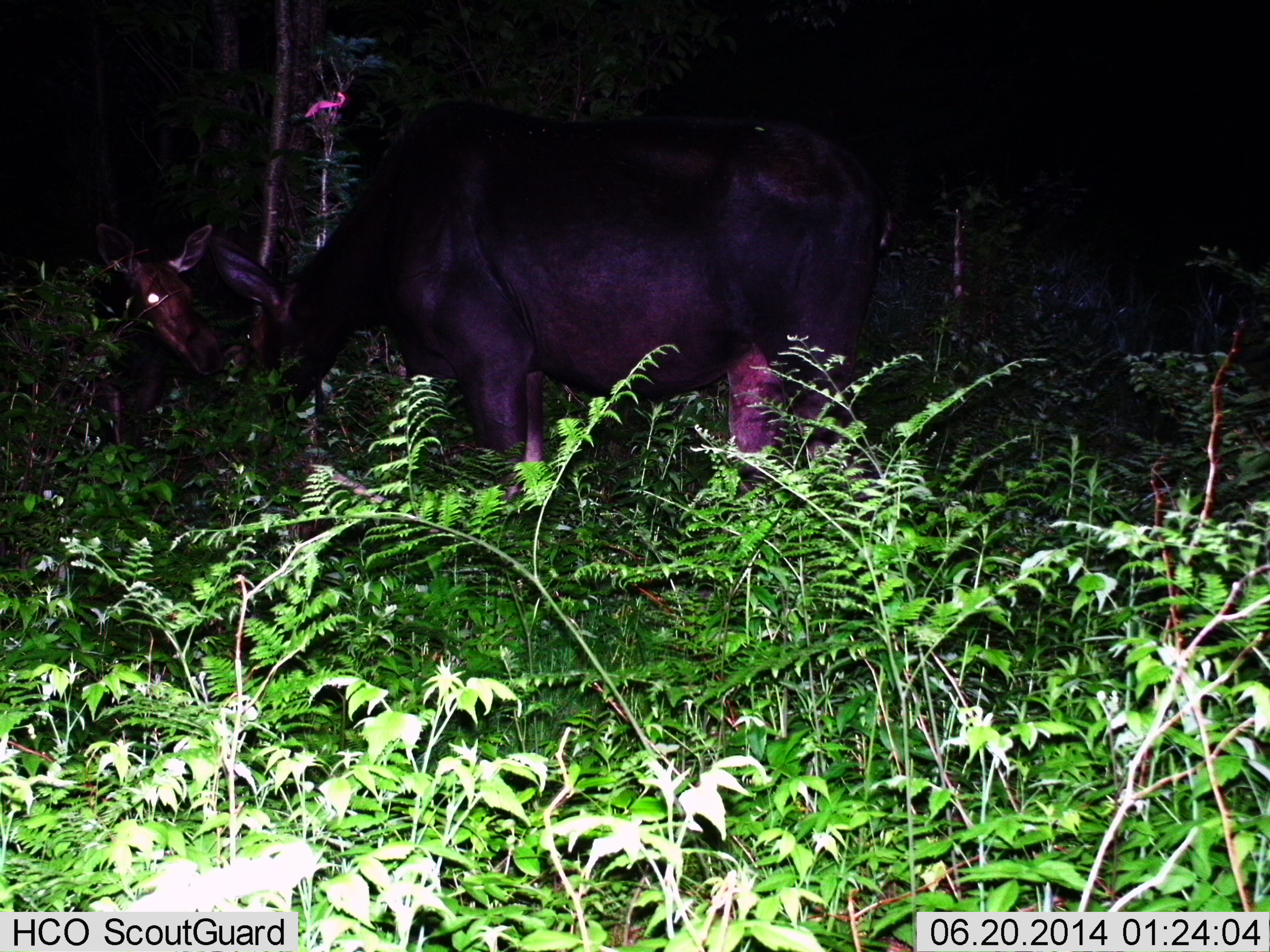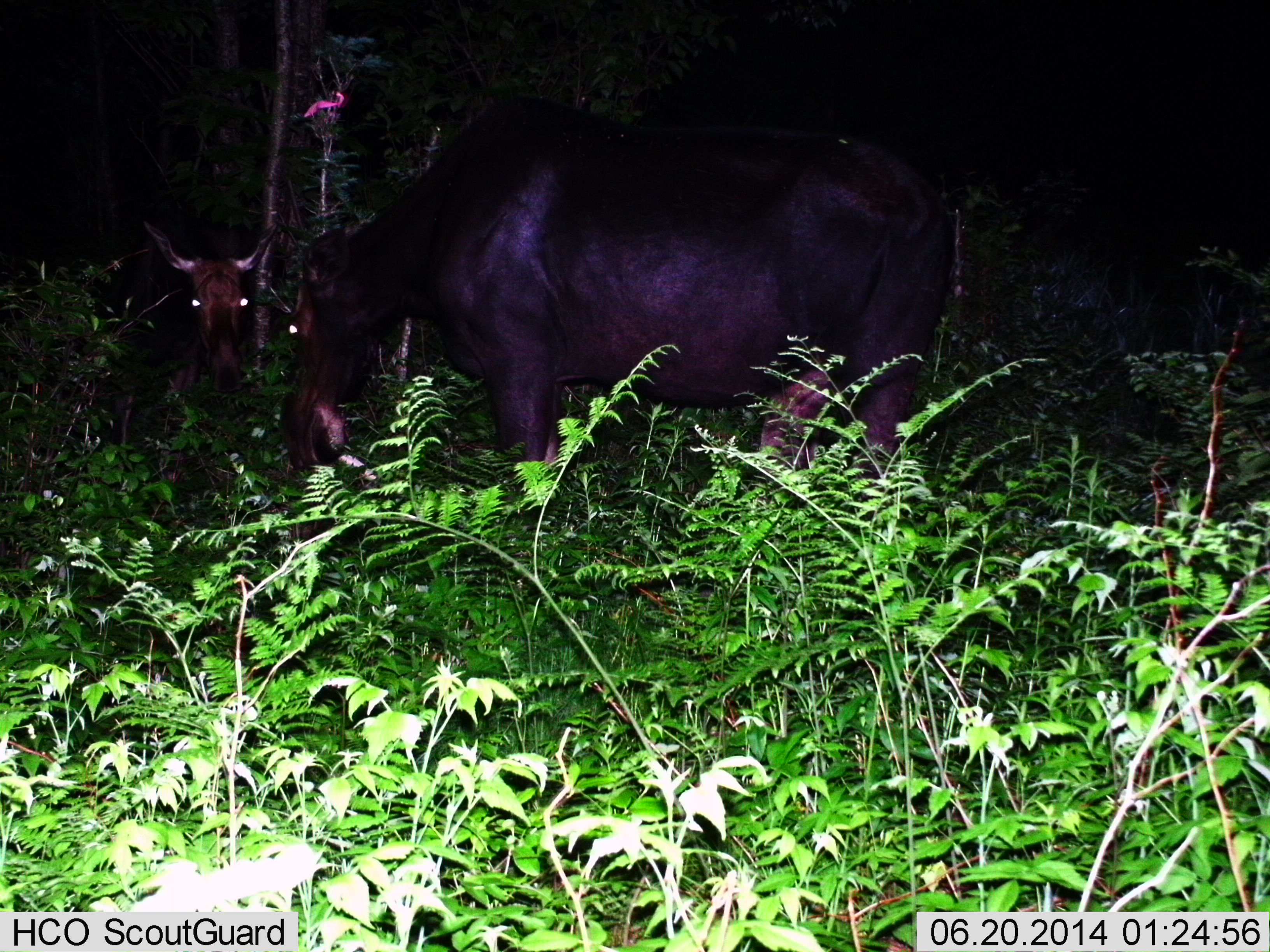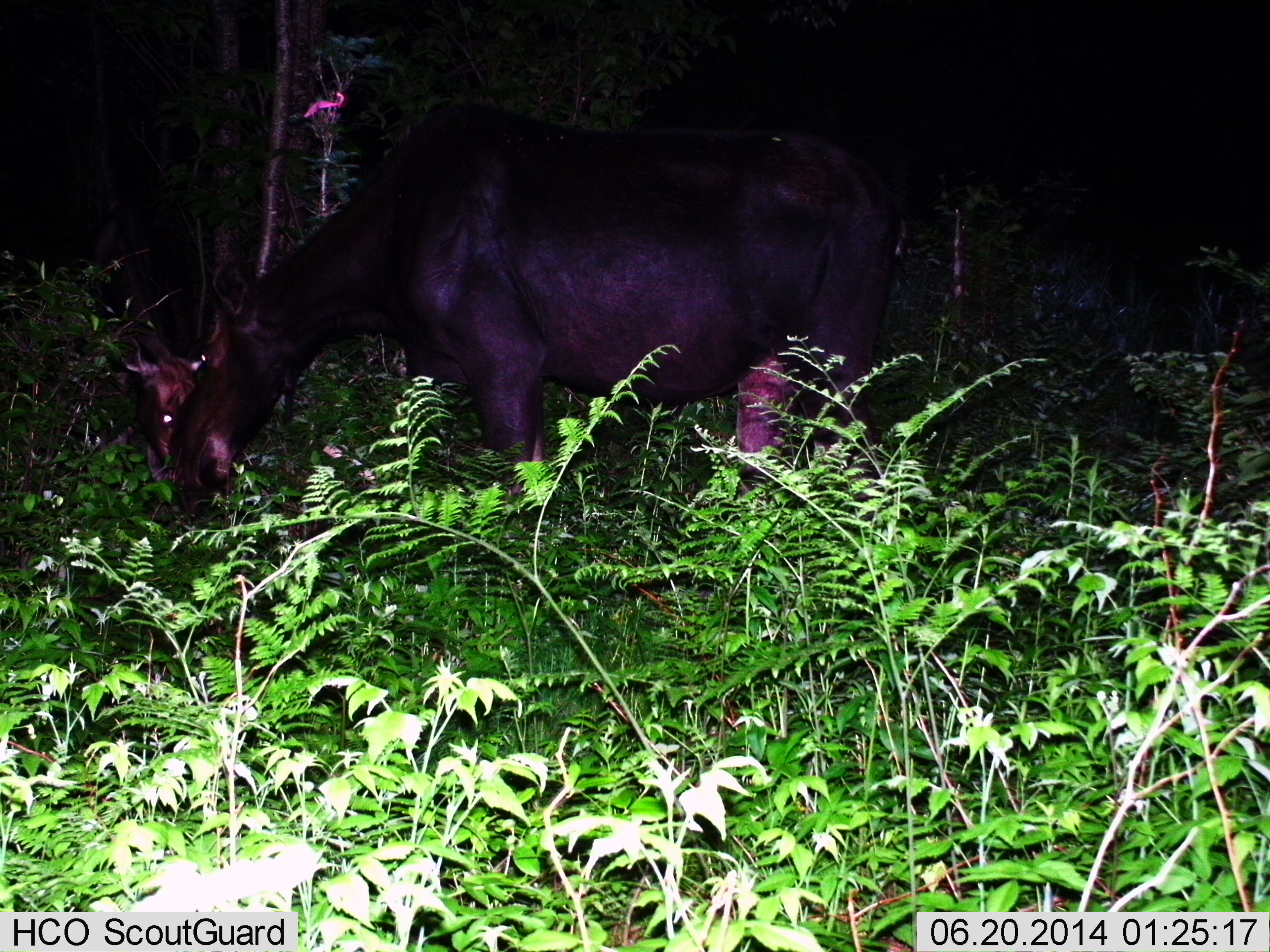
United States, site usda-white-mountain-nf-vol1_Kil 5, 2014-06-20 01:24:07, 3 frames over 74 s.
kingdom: Animalia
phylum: Chordata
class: Mammalia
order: Artiodactyla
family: Cervidae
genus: Alces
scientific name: Alces alces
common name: moose